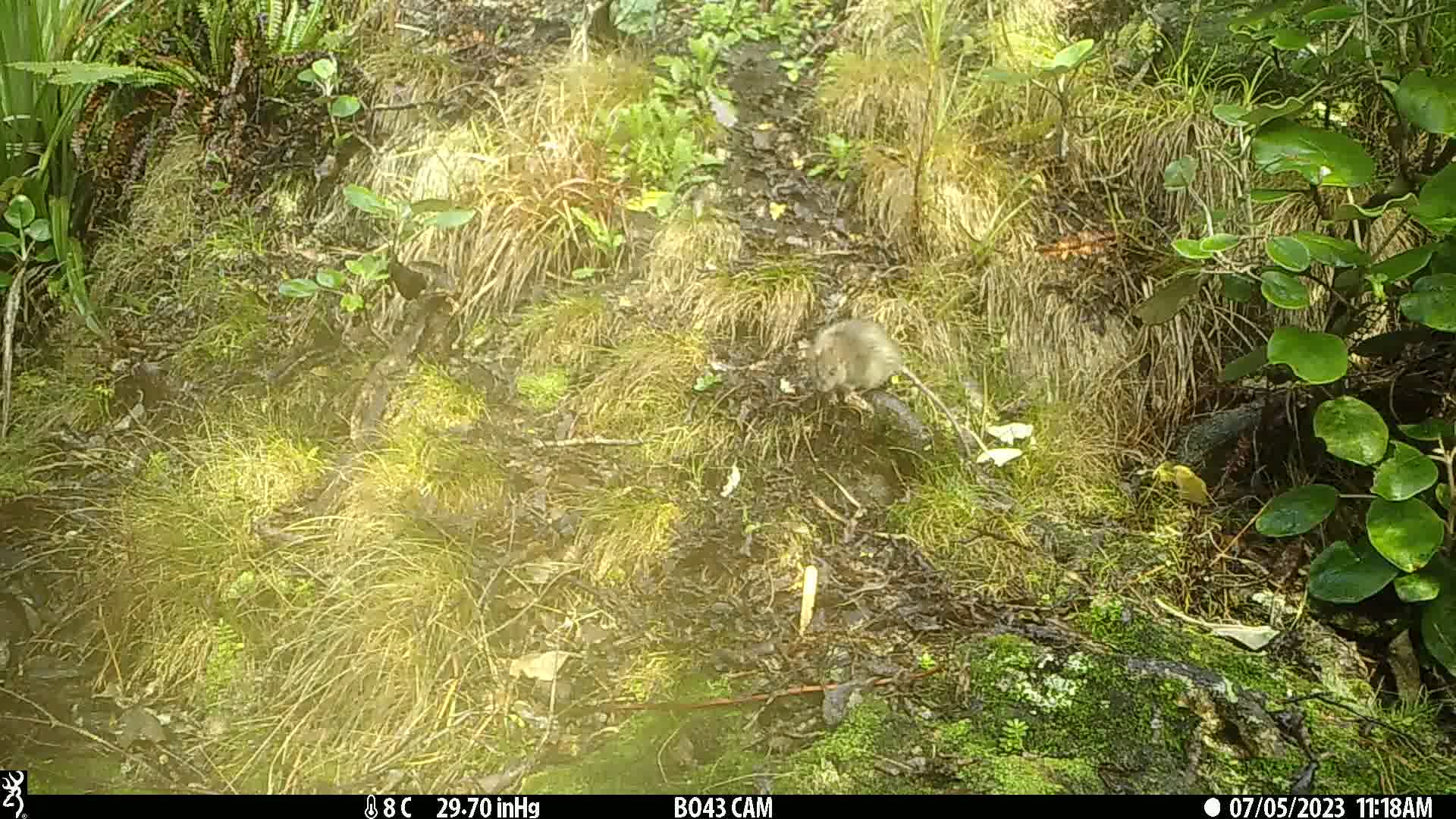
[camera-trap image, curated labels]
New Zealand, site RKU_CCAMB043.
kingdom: Animalia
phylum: Chordata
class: Mammalia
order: Rodentia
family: Muridae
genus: Rattus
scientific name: Rattus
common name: rat